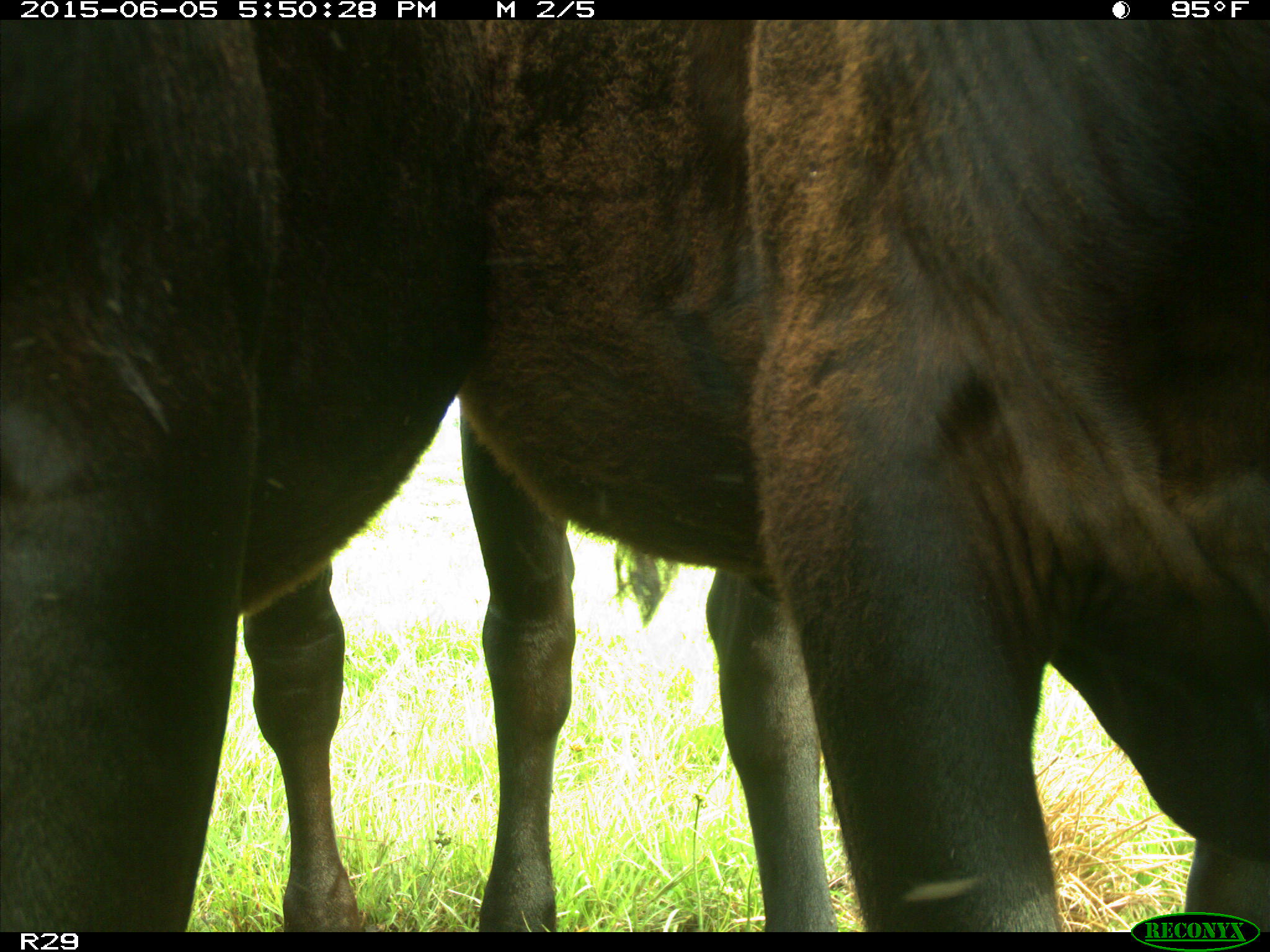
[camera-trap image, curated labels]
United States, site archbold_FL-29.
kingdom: Animalia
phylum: Chordata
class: Mammalia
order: Artiodactyla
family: Bovidae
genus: Bos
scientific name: Bos taurus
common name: domestic cow